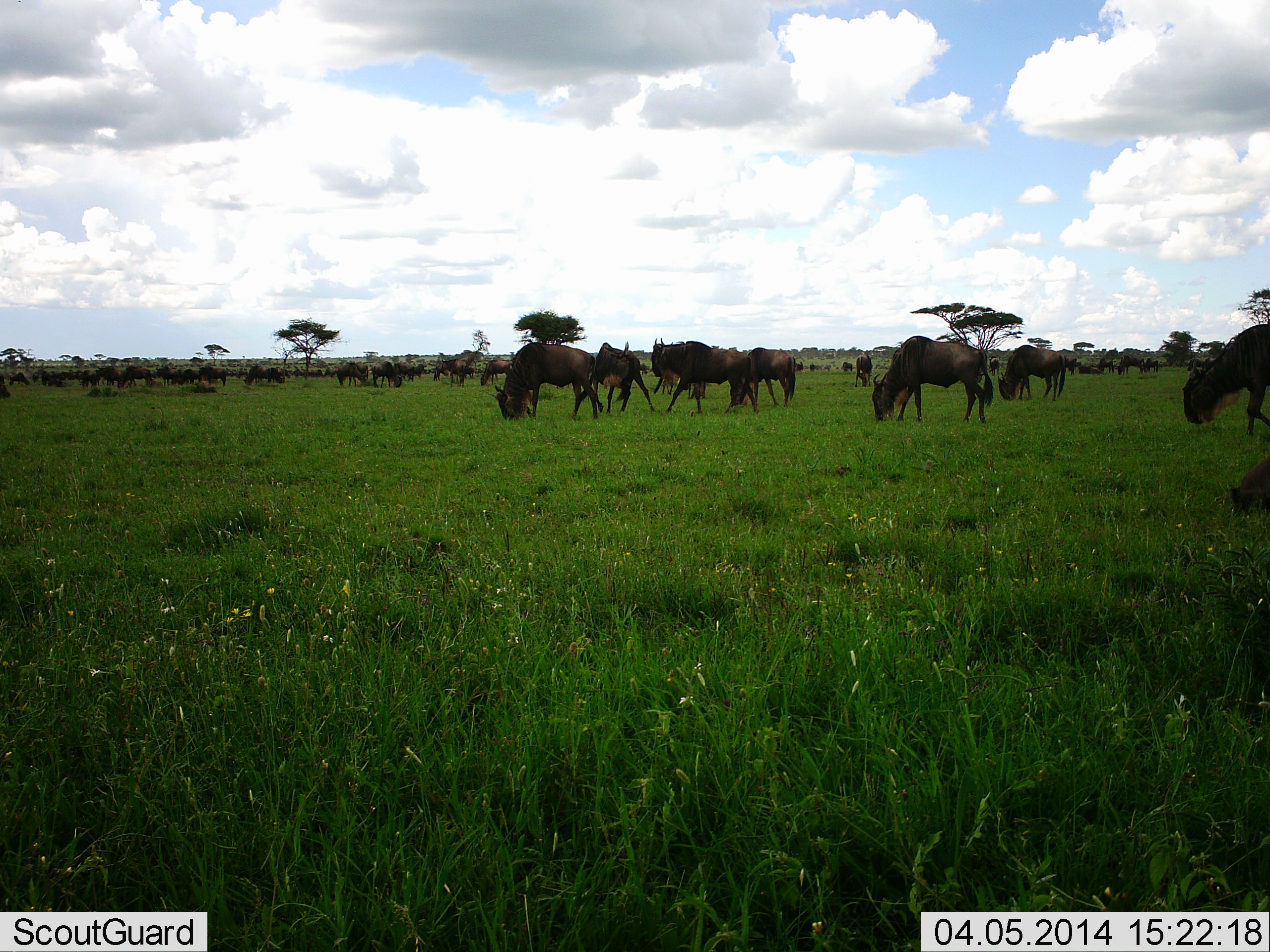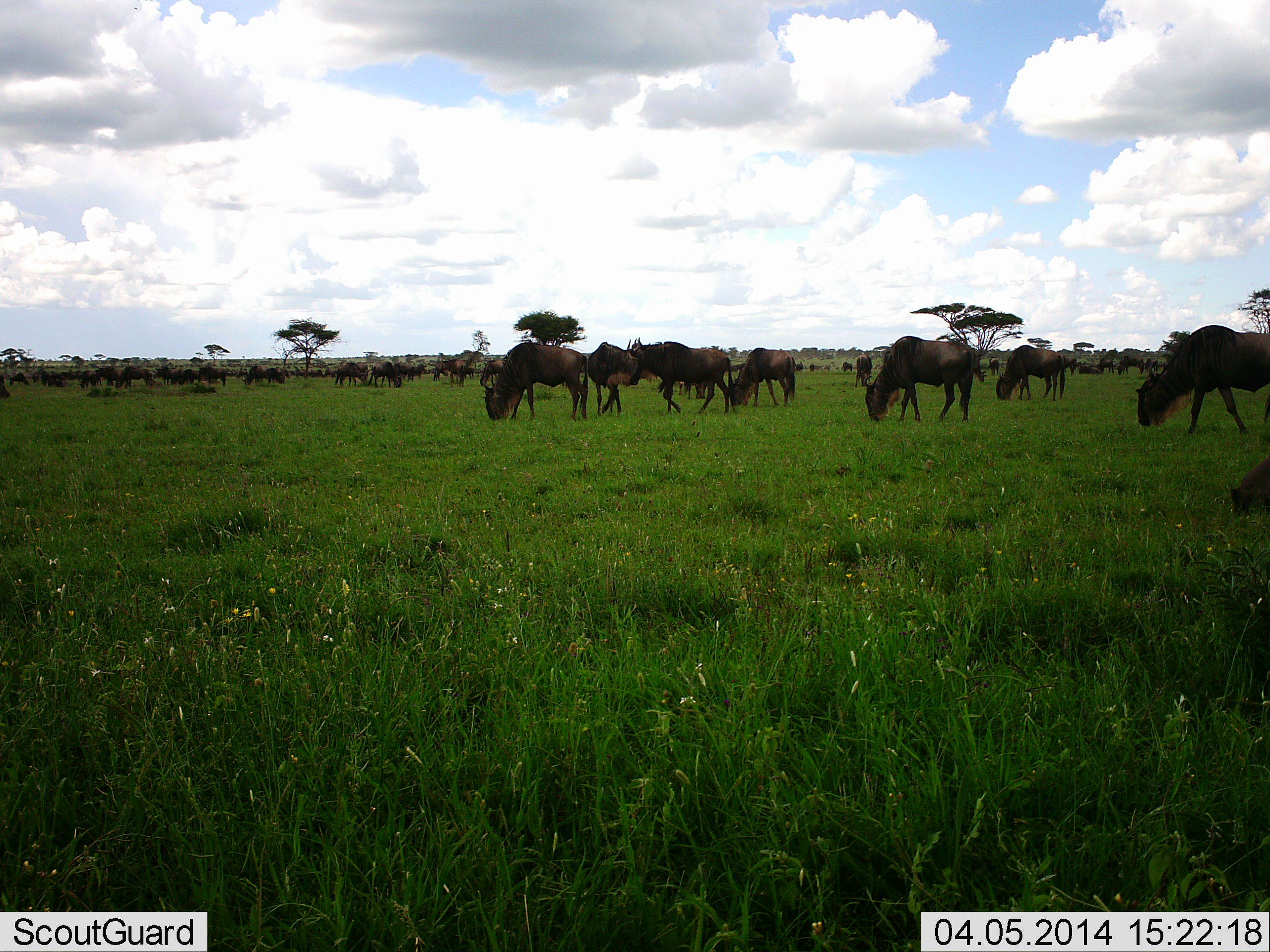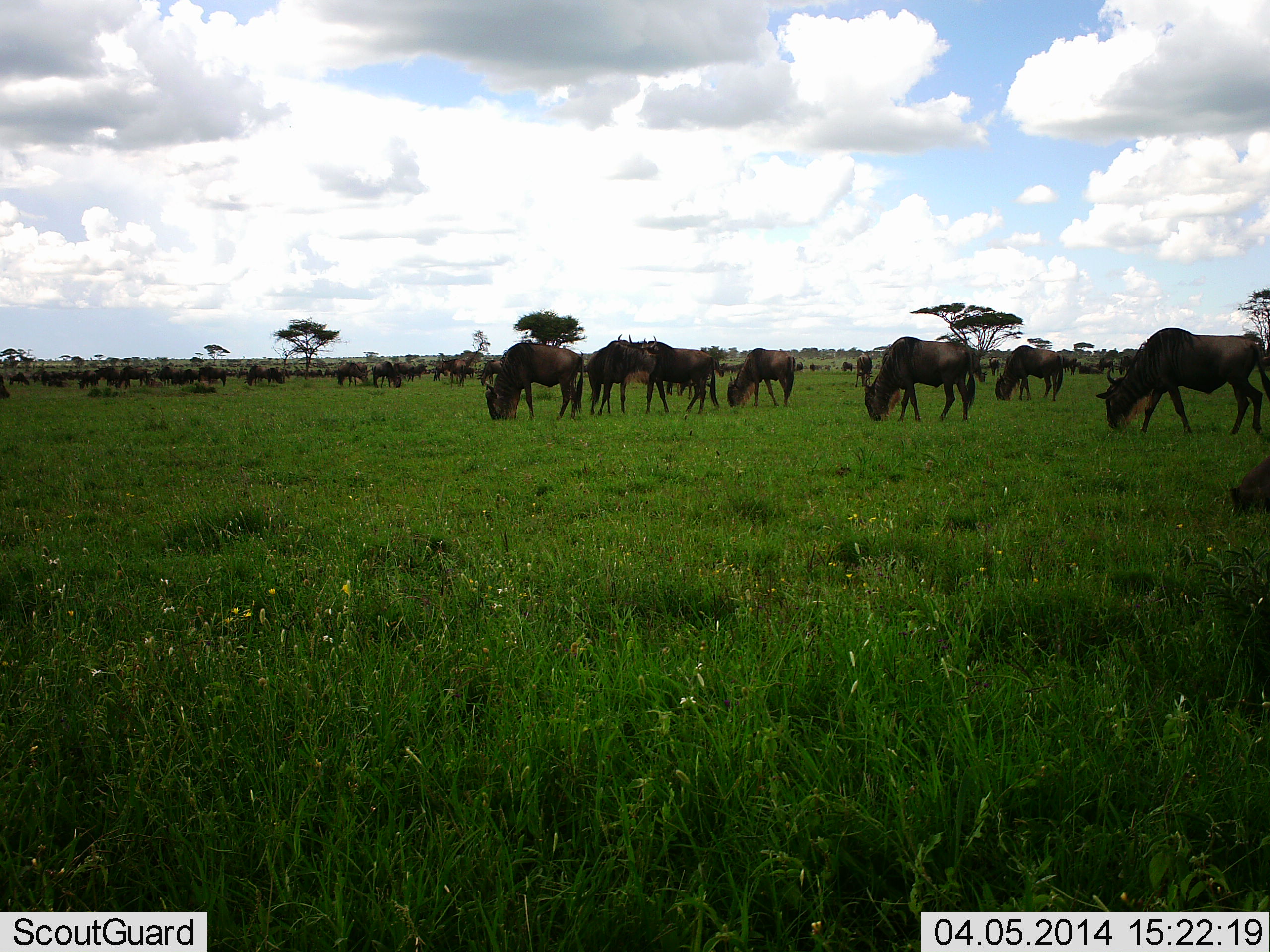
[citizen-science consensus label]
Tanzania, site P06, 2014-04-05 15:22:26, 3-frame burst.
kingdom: Animalia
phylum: Chordata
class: Mammalia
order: Artiodactyla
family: Bovidae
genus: Connochaetes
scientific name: Connochaetes taurinus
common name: blue wildebeest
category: wildebeest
Wildebeest (blue wildebeest) (Connochaetes taurinus), count 51+. Behavior (volunteer vote fractions): standing 30%, resting 0%, moving 30%, interacting 0%. Young present (vote fraction): 0%. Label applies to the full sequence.